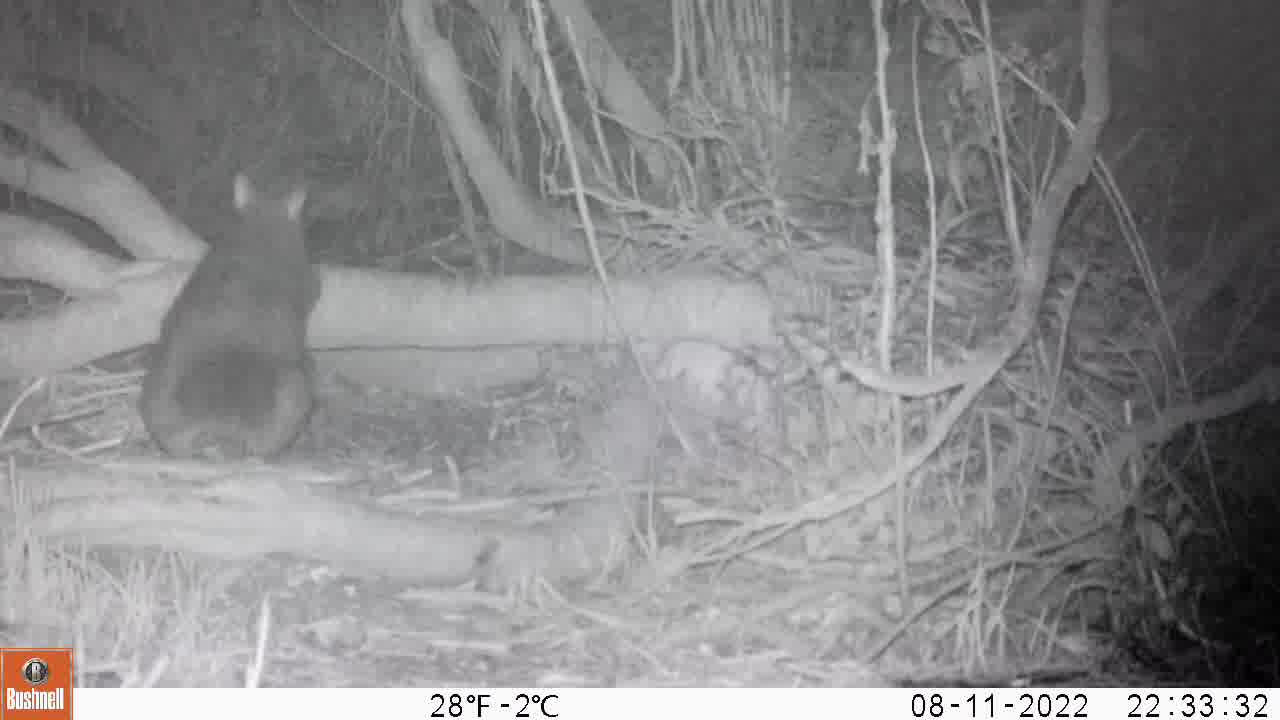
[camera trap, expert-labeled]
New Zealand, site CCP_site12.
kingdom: Animalia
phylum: Chordata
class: Mammalia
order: Diprotodontia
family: Phalangeridae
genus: Trichosurus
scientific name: Trichosurus vulpecula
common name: common brushtail possum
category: possum